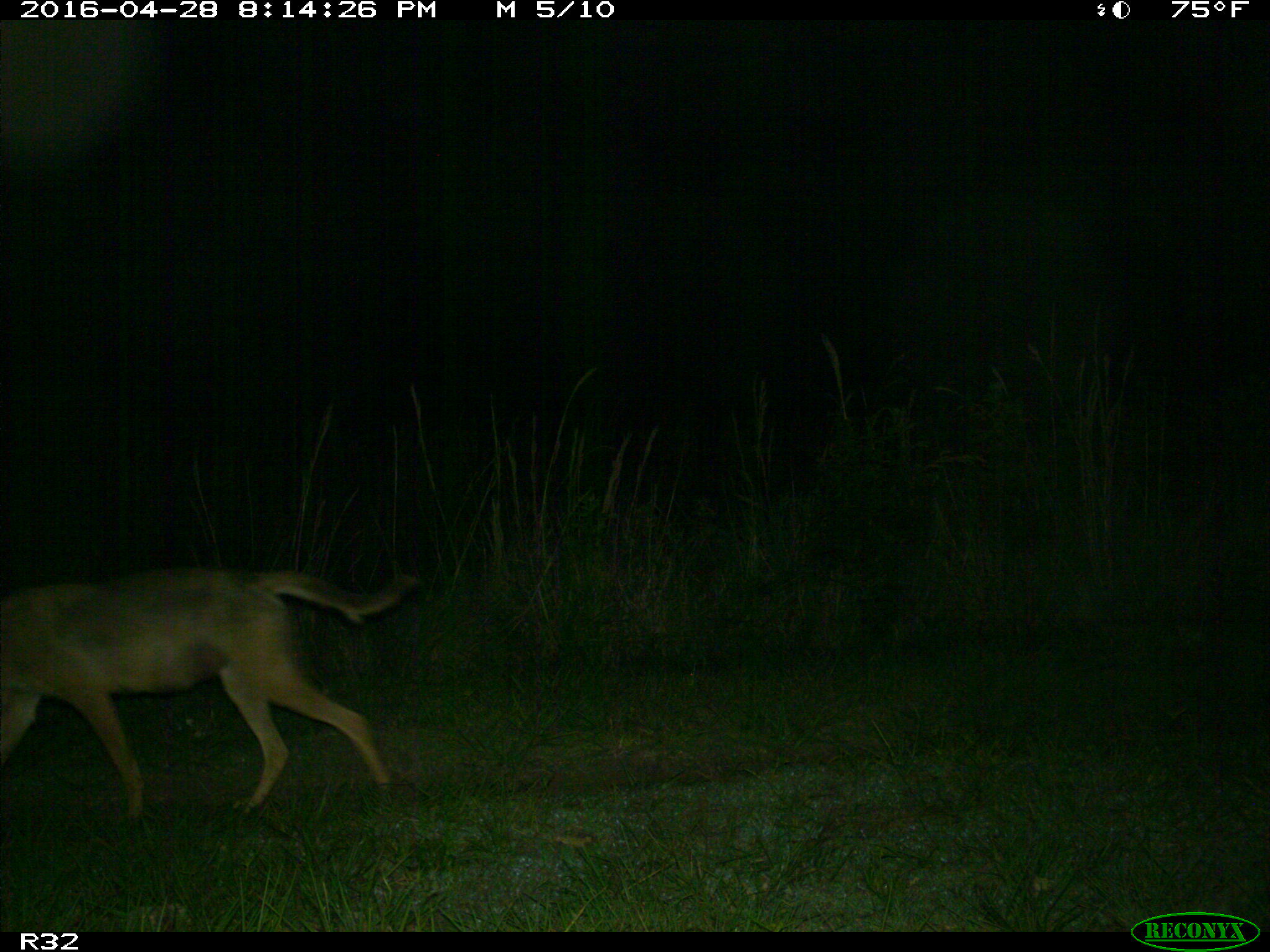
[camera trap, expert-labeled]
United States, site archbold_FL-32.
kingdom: Animalia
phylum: Chordata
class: Mammalia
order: Carnivora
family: Canidae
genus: Canis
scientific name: Canis latrans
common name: coyote